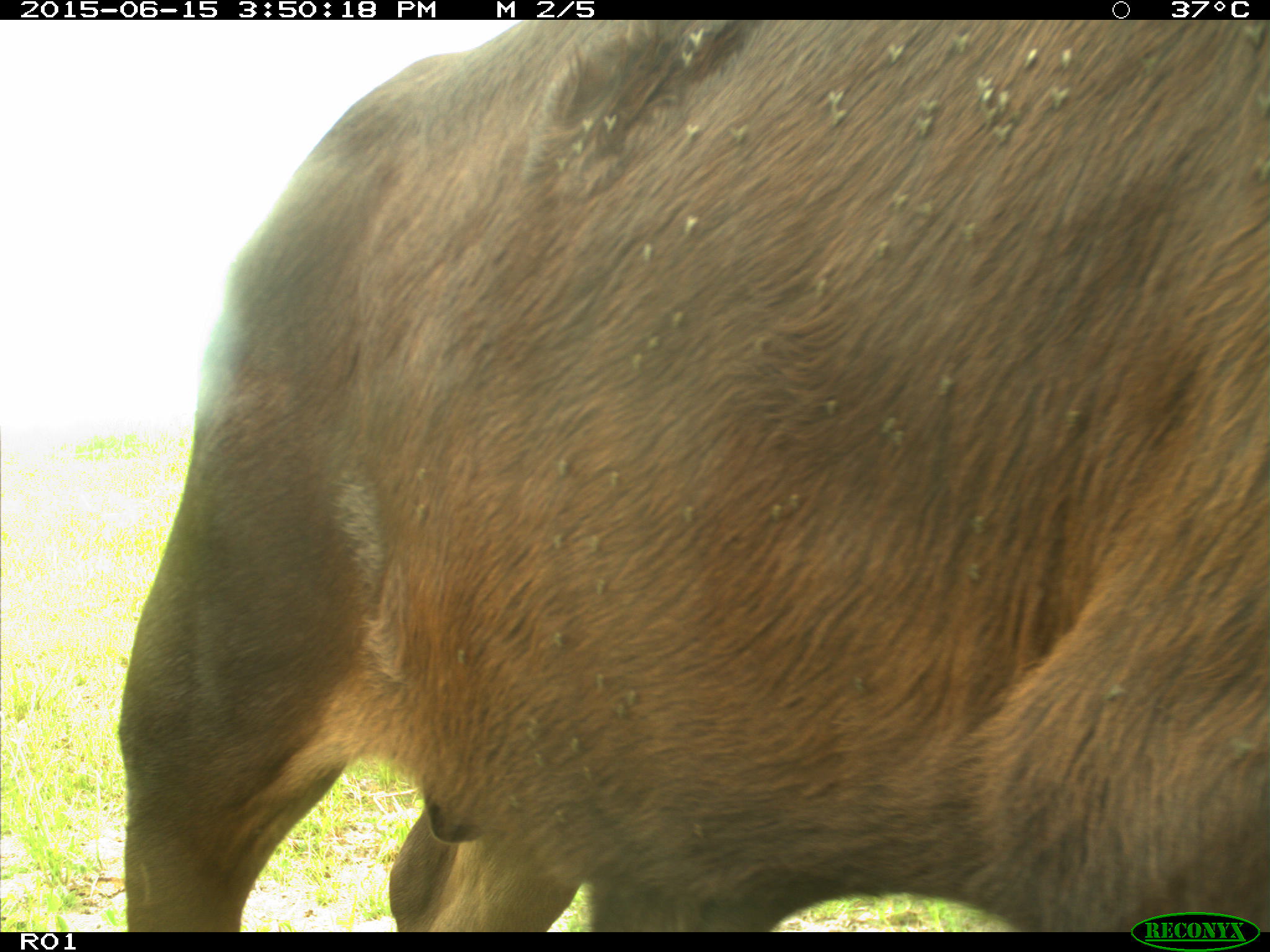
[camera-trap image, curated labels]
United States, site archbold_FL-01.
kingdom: Animalia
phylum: Chordata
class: Mammalia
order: Artiodactyla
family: Bovidae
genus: Bos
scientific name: Bos taurus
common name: domestic cow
Bos taurus (domestic cow).